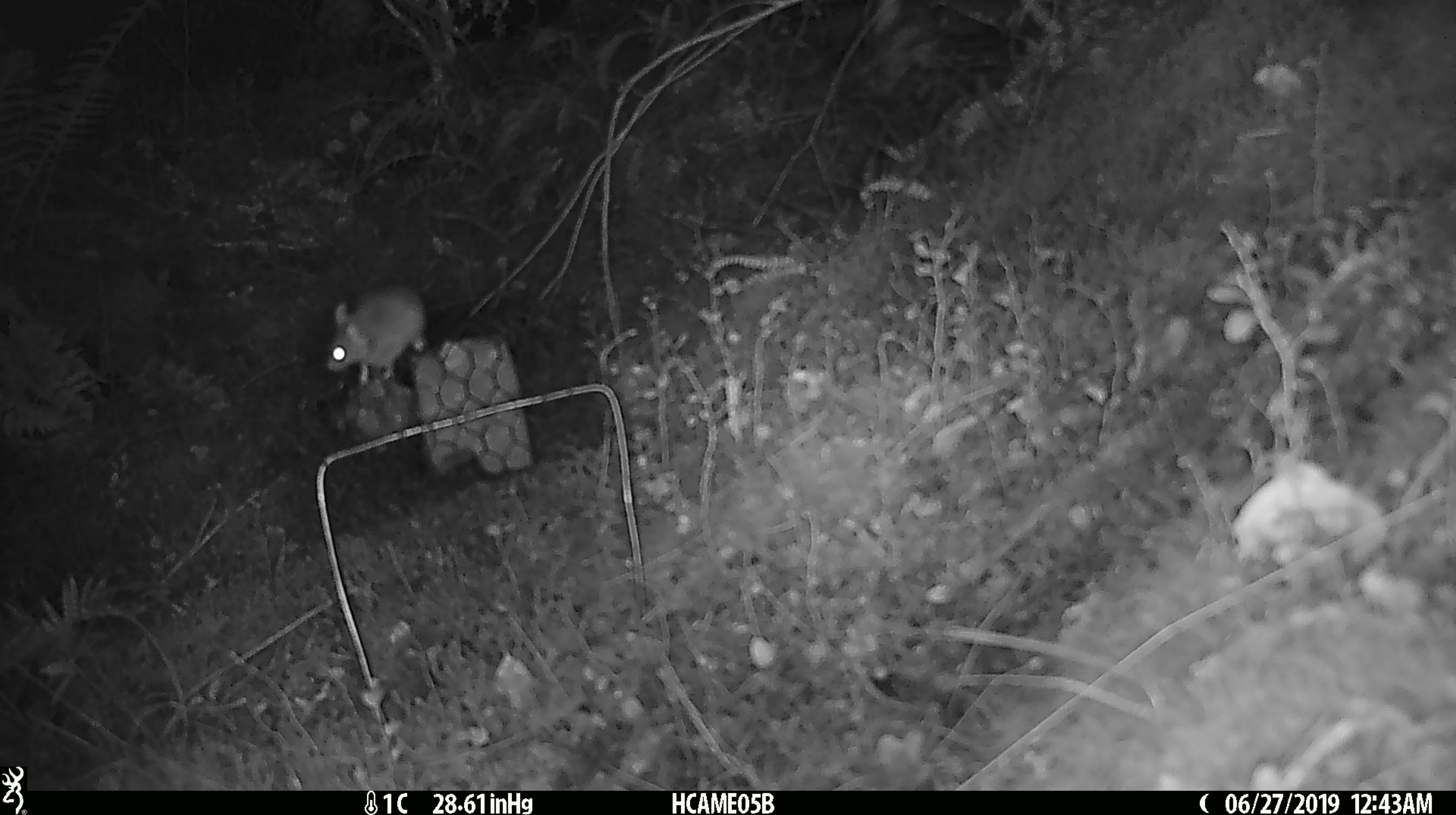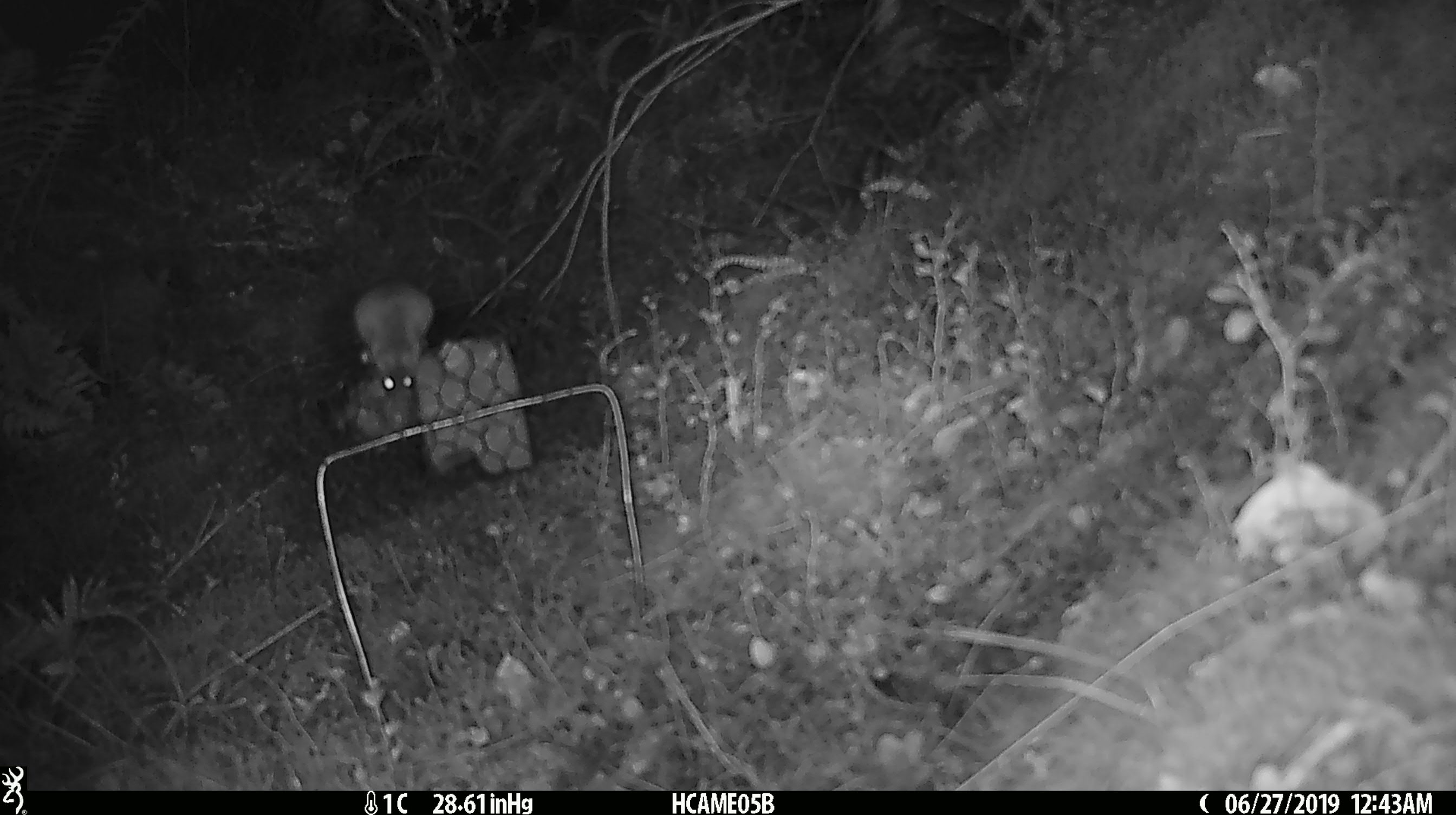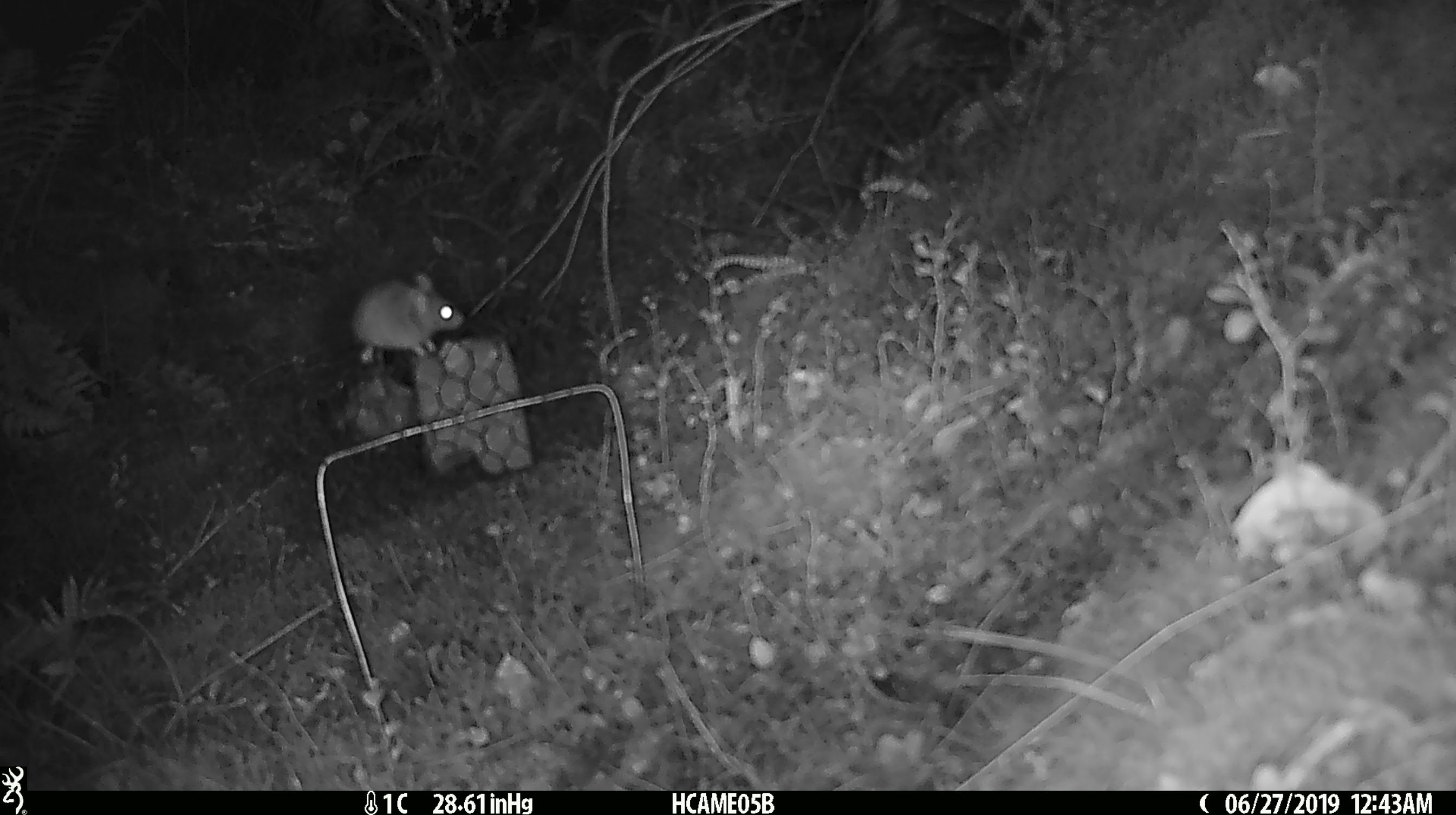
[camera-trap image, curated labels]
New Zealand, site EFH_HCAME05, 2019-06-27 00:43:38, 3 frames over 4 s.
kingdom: Animalia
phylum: Chordata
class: Mammalia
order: Rodentia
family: Muridae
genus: Mus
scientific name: Mus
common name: mouse